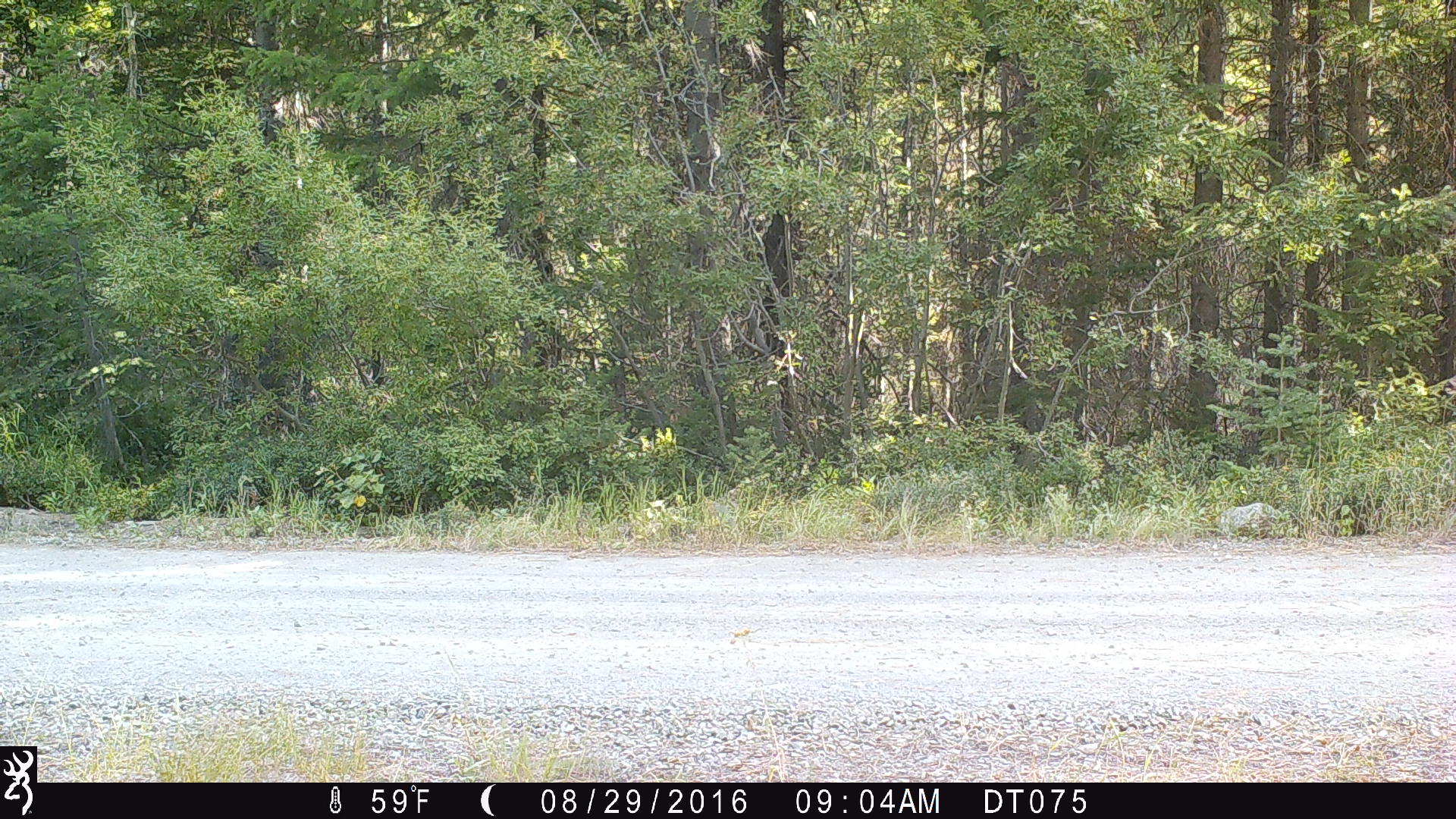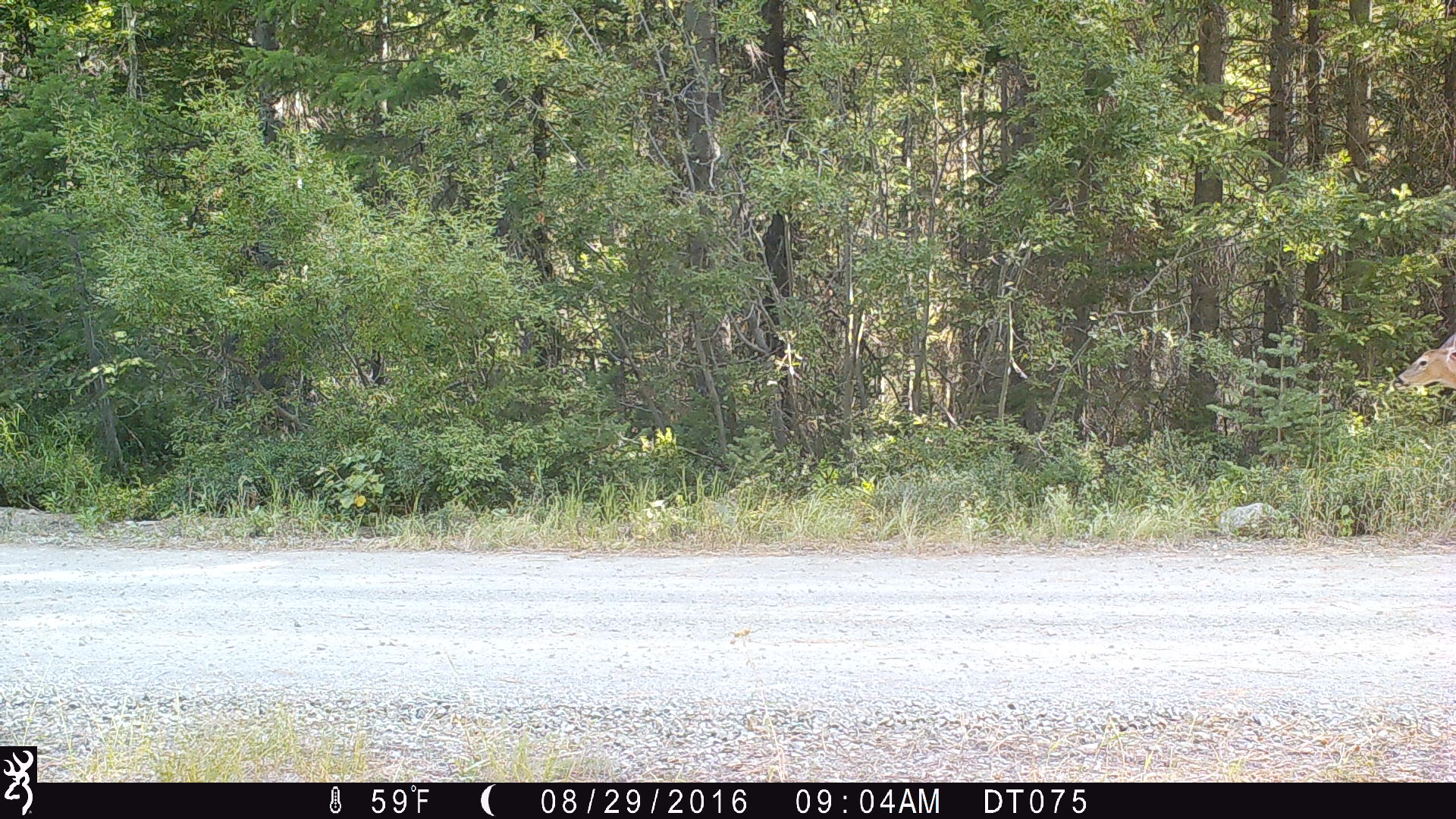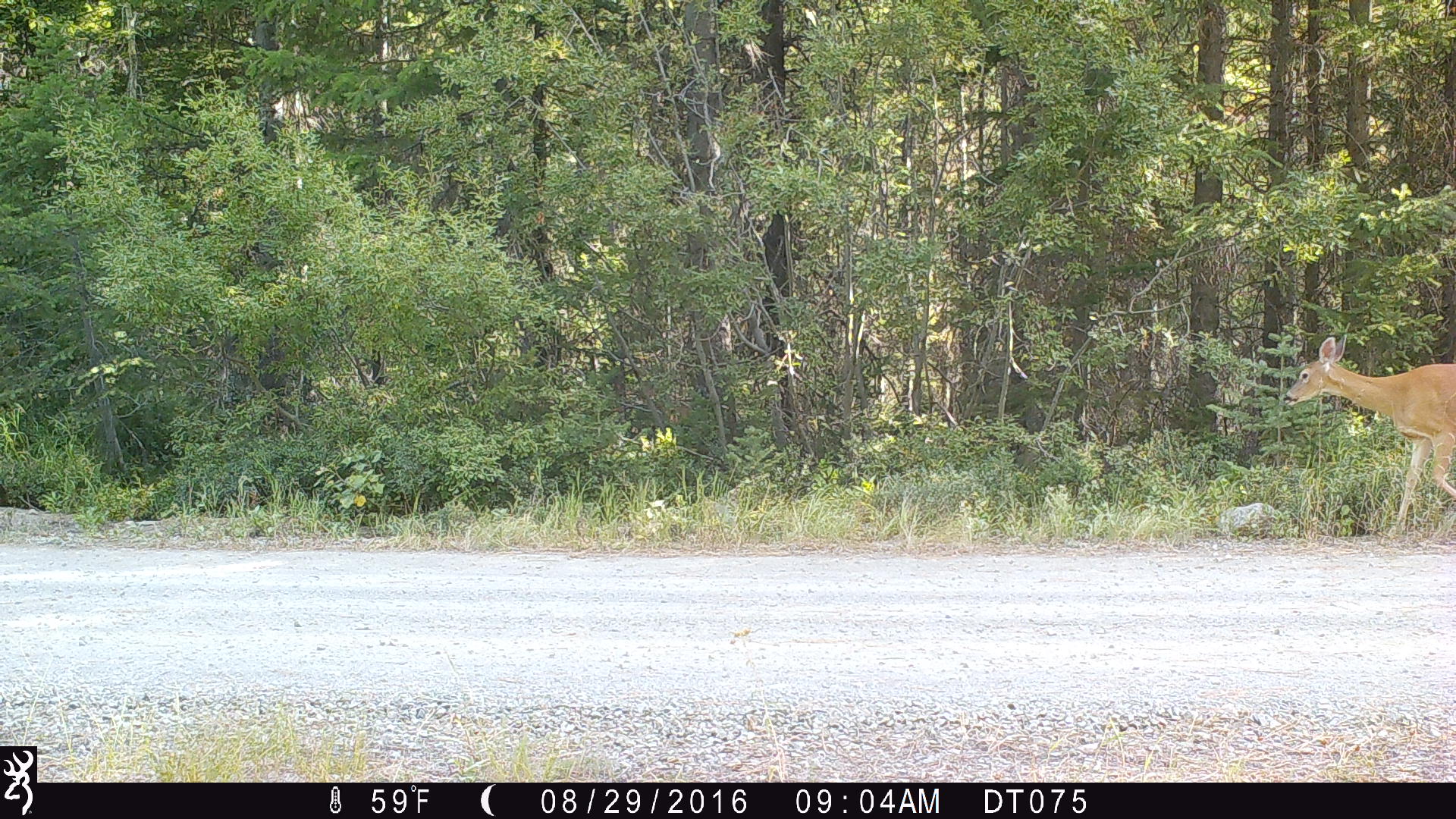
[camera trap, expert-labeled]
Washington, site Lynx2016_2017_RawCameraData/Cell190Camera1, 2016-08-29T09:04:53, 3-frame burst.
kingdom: Animalia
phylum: Chordata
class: Mammalia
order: Artiodactyla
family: Cervidae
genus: Odocoileus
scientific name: Odocoileus virginianus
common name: white-tailed deer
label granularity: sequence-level